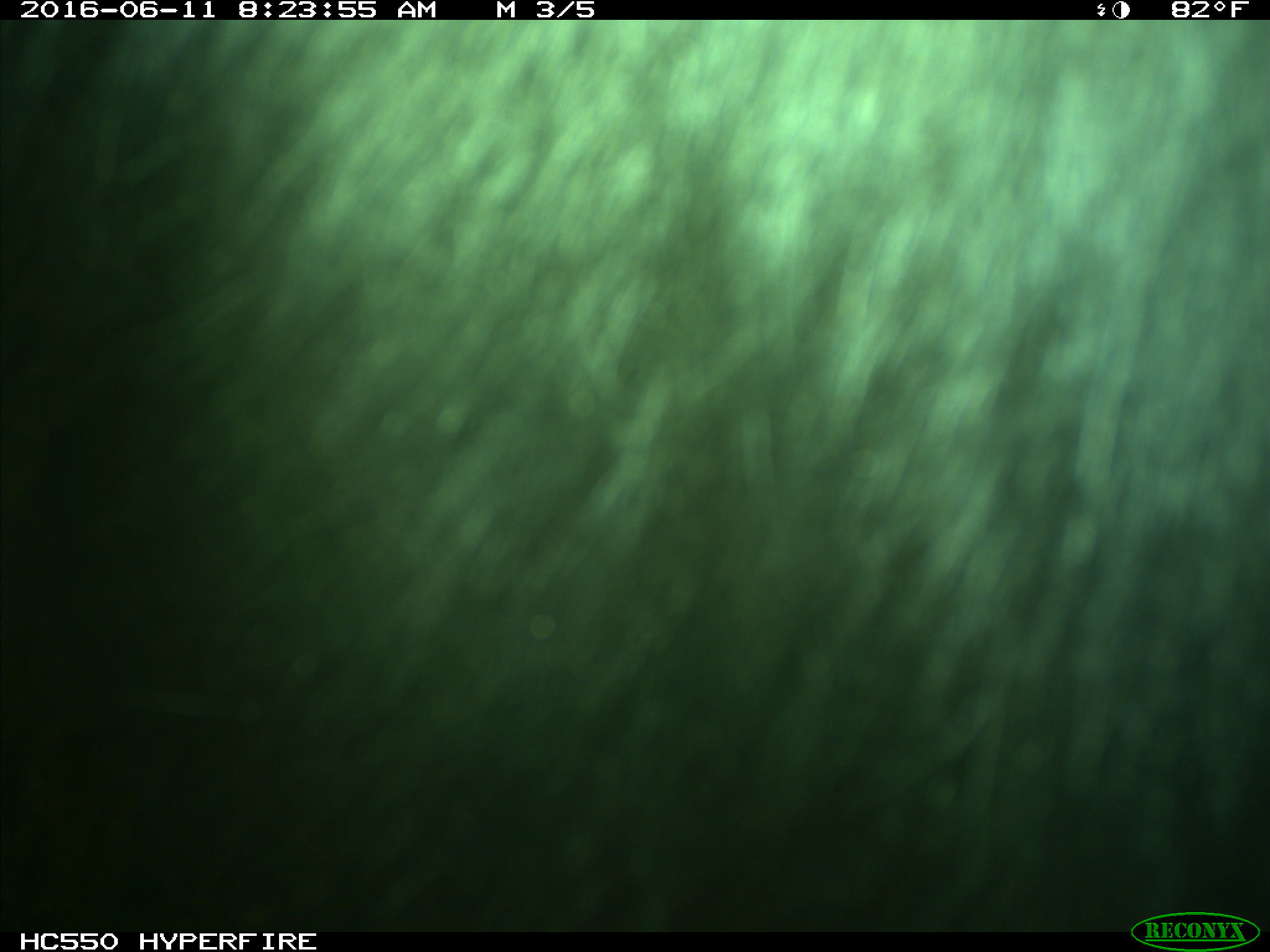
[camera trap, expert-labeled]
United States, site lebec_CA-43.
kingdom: Animalia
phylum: Chordata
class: Mammalia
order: Artiodactyla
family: Bovidae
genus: Bos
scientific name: Bos taurus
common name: domestic cow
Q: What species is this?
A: Bos taurus (domestic cow).